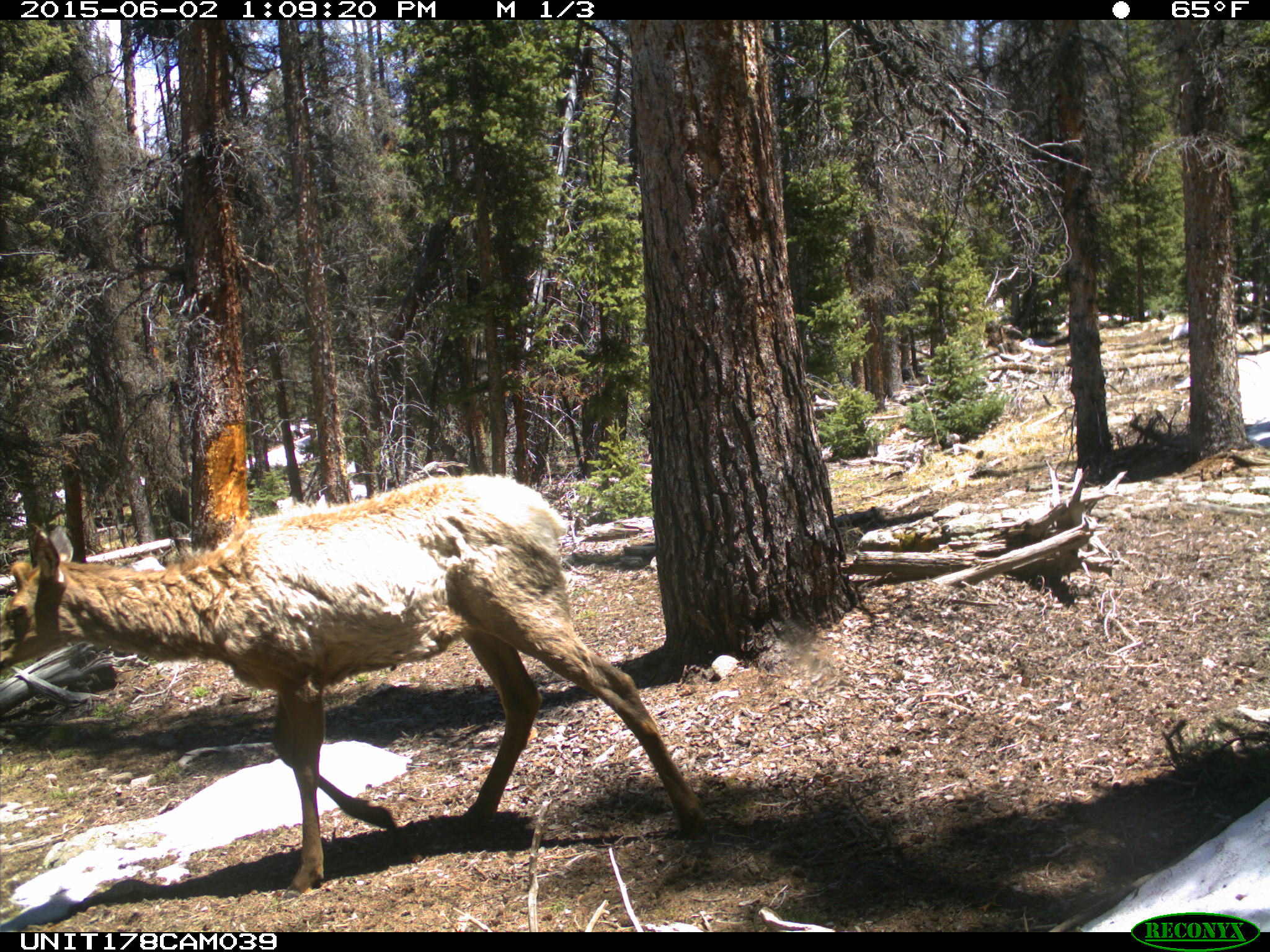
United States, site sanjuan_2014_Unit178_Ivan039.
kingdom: Animalia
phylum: Chordata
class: Mammalia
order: Artiodactyla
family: Cervidae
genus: Cervus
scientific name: Cervus elaphus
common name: red deer